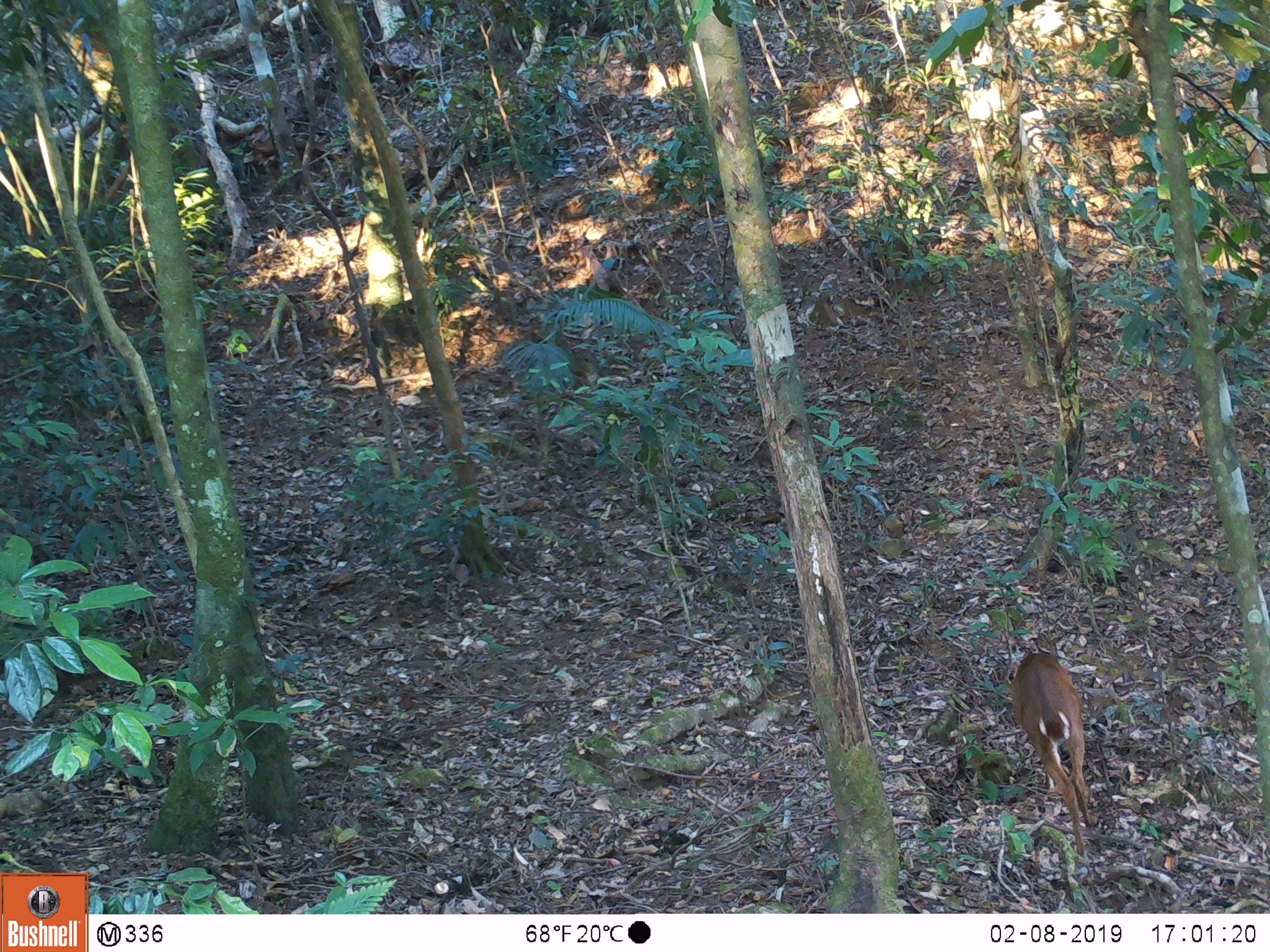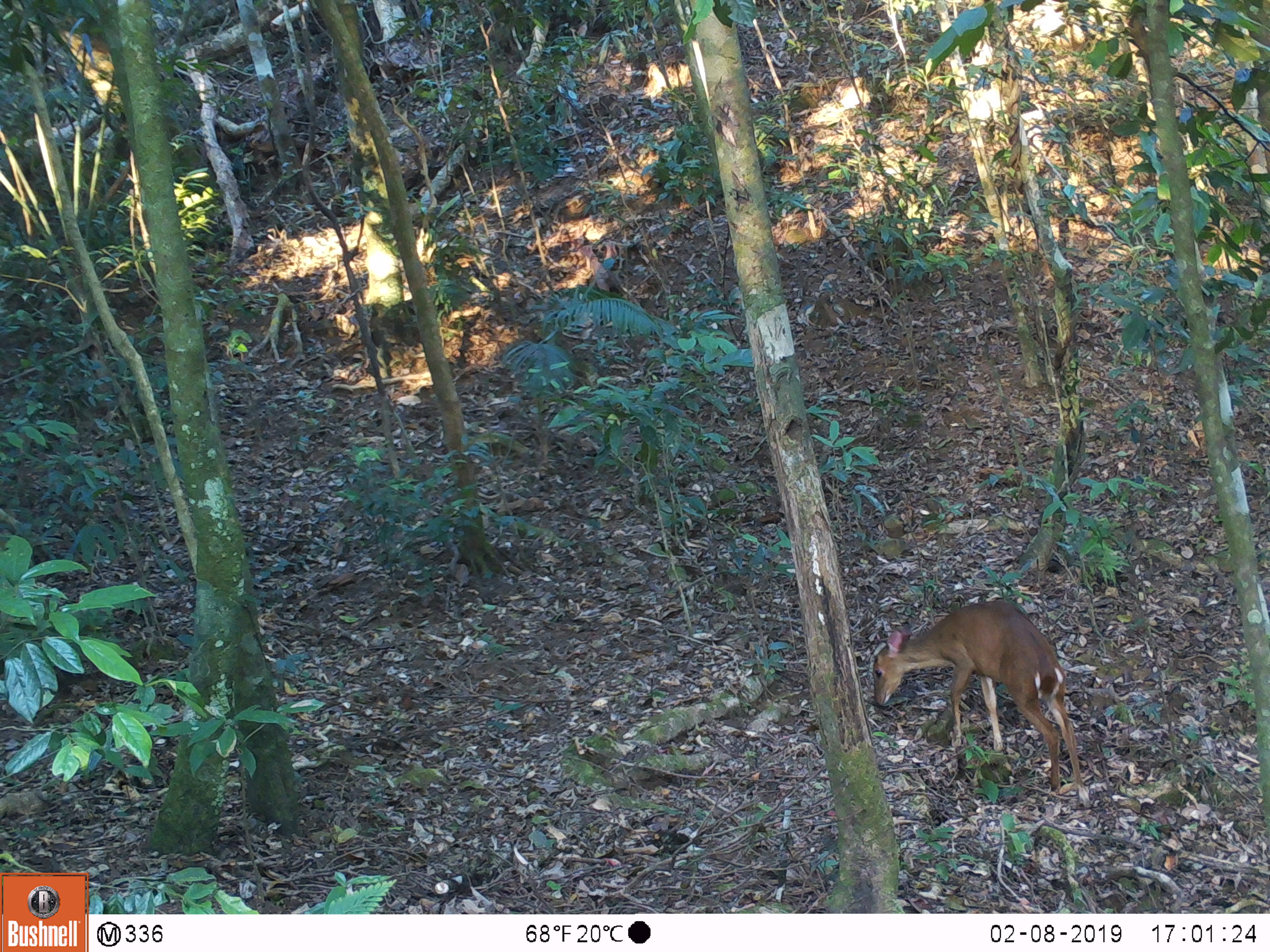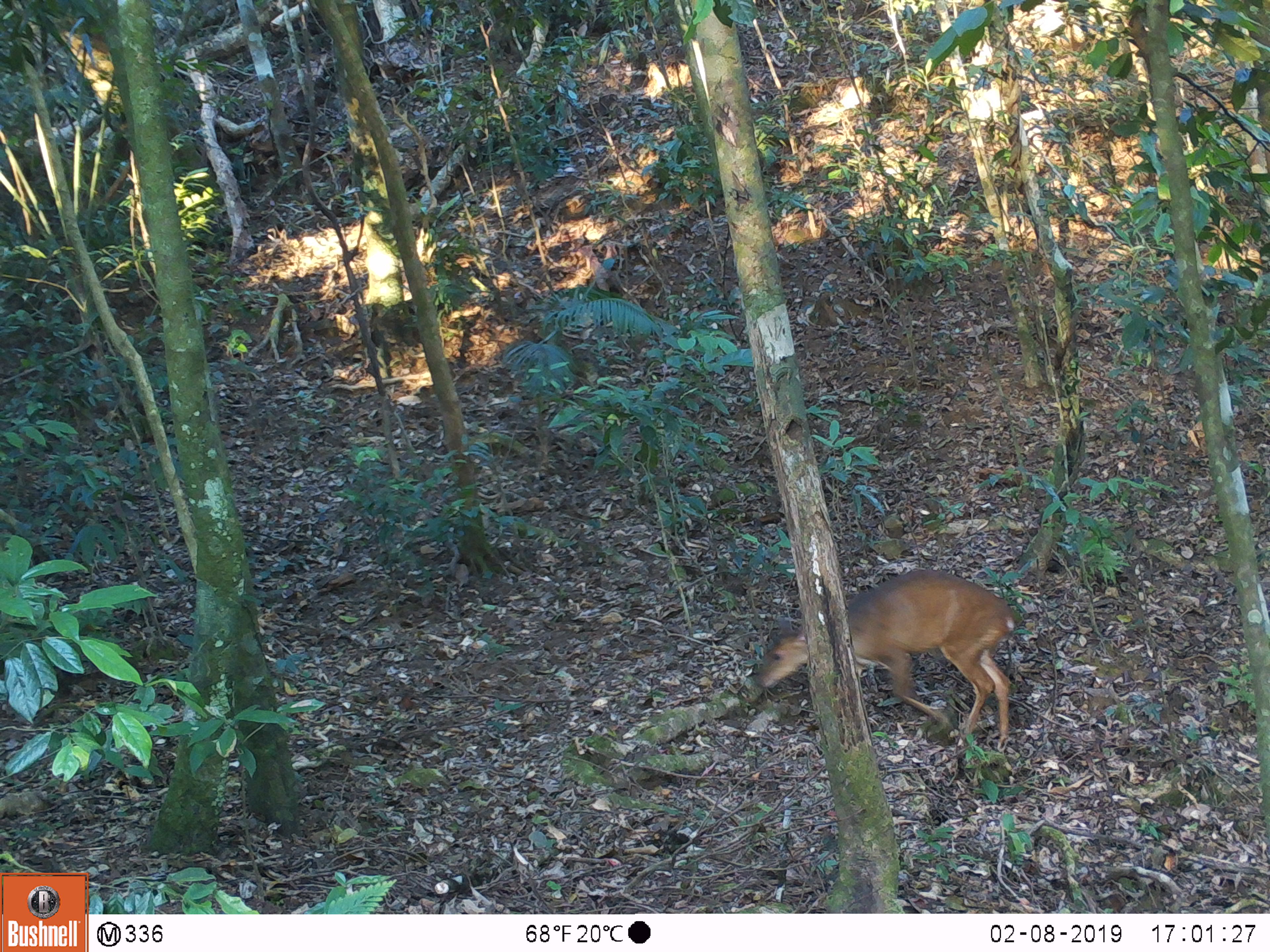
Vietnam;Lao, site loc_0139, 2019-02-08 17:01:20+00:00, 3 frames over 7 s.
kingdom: Animalia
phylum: Chordata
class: Mammalia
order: Artiodactyla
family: Cervidae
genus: Muntiacus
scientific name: Muntiacus vuquangensis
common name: large-antlered muntjac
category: large antlered muntjac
Large antlered muntjac (large-antlered muntjac) (Muntiacus vuquangensis). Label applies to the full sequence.